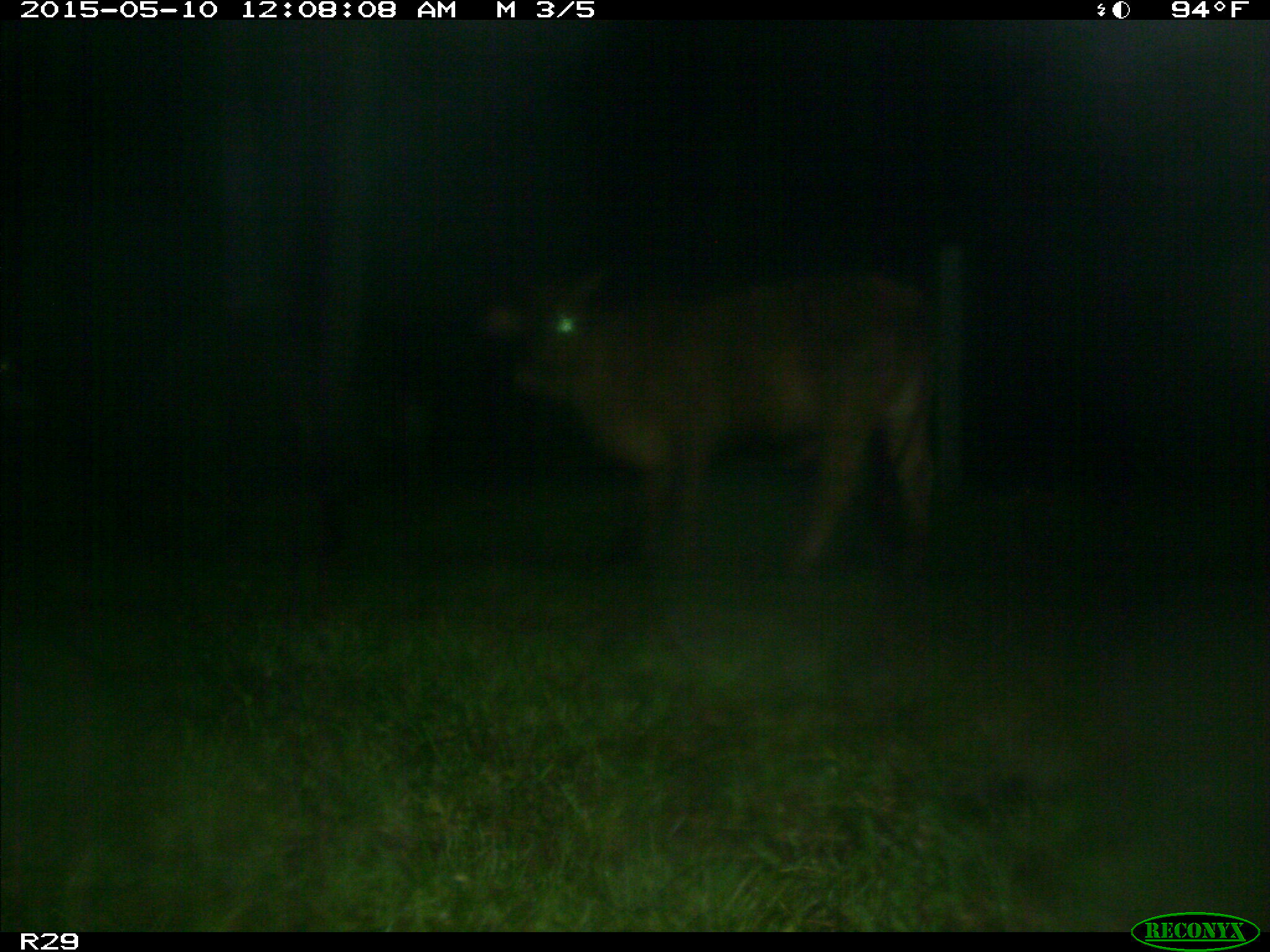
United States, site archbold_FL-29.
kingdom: Animalia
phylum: Chordata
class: Mammalia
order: Artiodactyla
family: Bovidae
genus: Bos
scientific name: Bos taurus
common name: domestic cow